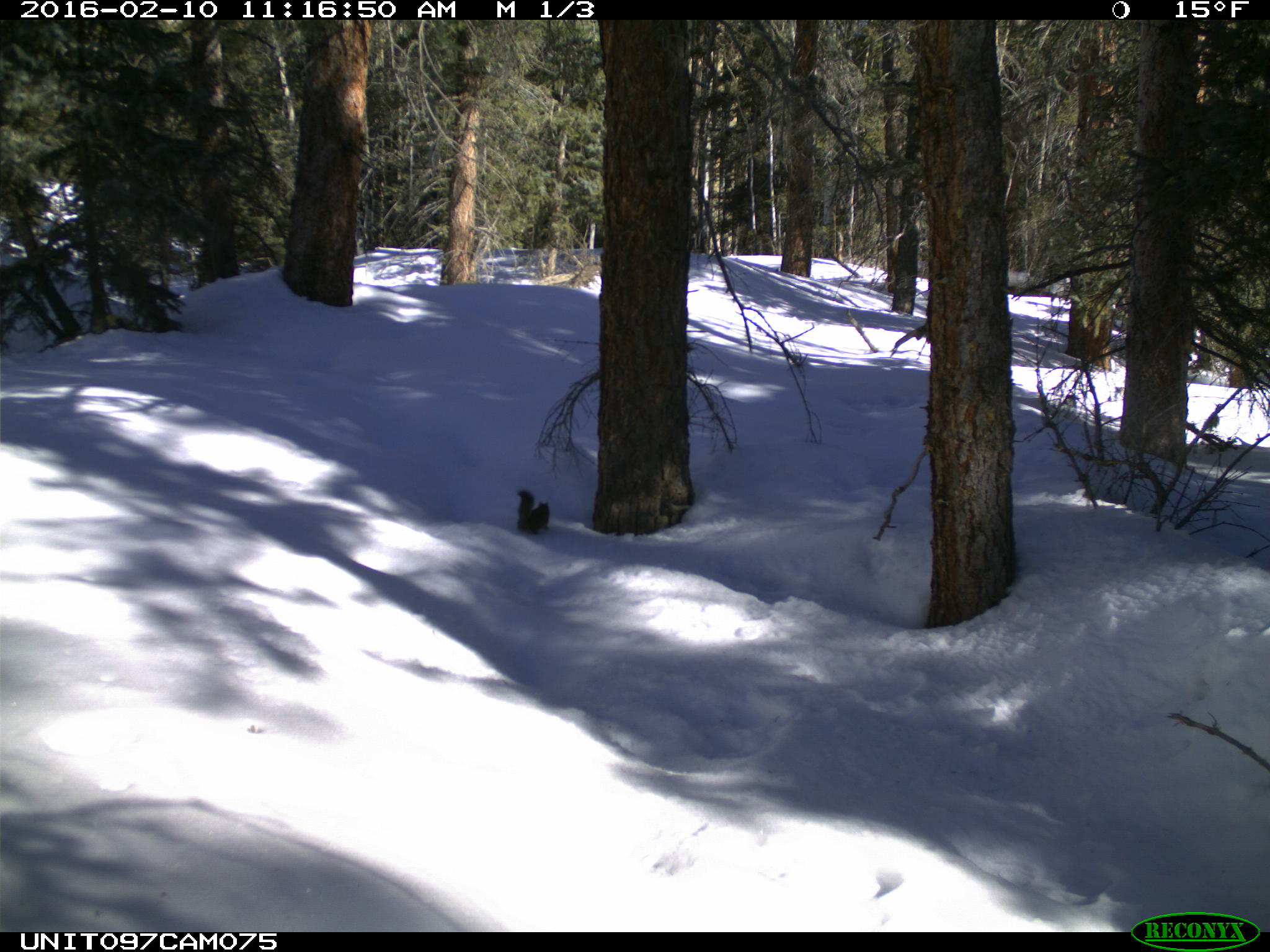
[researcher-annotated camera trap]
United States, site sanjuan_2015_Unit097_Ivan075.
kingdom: Animalia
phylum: Chordata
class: Mammalia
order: Rodentia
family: Sciuridae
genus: Tamiasciurus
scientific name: Tamiasciurus hudsonicus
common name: american red squirrel